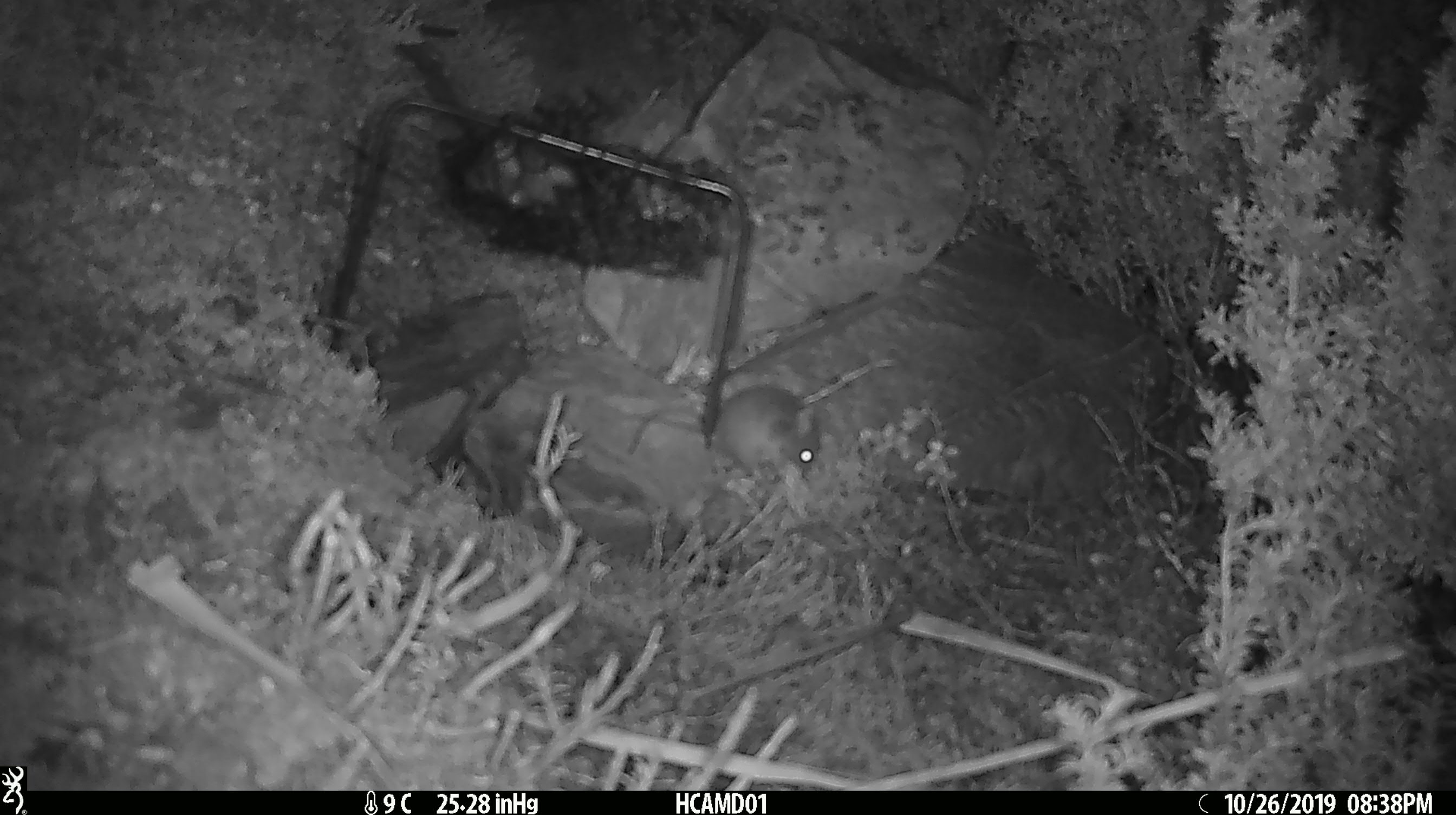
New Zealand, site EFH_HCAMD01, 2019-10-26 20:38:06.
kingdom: Animalia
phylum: Chordata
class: Mammalia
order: Rodentia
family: Muridae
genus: Mus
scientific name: Mus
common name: mouse